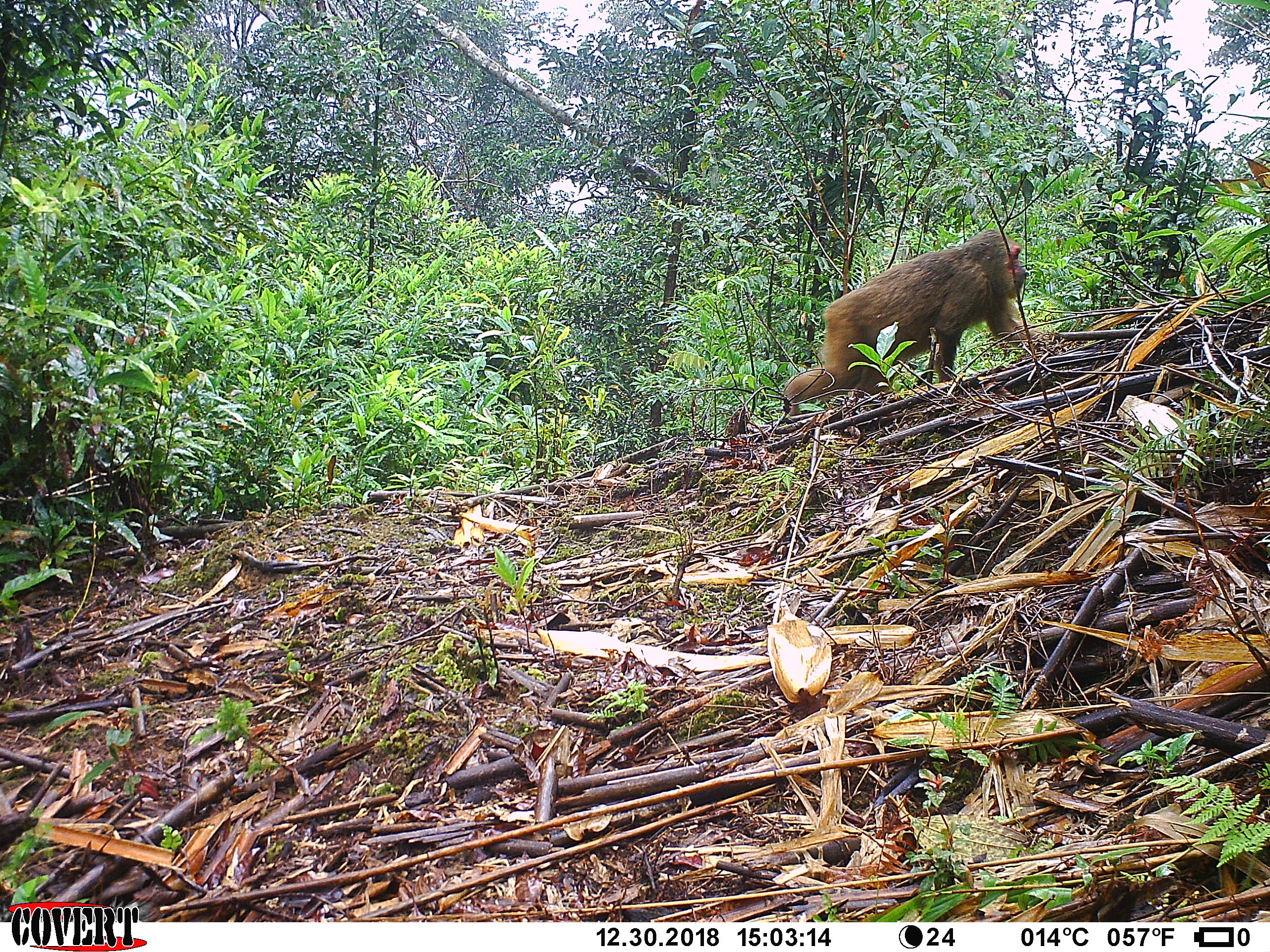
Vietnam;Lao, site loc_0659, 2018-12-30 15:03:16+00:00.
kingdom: Animalia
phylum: Chordata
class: Mammalia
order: Primates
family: Cercopithecidae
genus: Macaca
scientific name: Macaca arctoides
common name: stump-tailed macaque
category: stump tailed macaque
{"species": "stump tailed macaque (stump-tailed macaque) (Macaca arctoides)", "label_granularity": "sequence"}